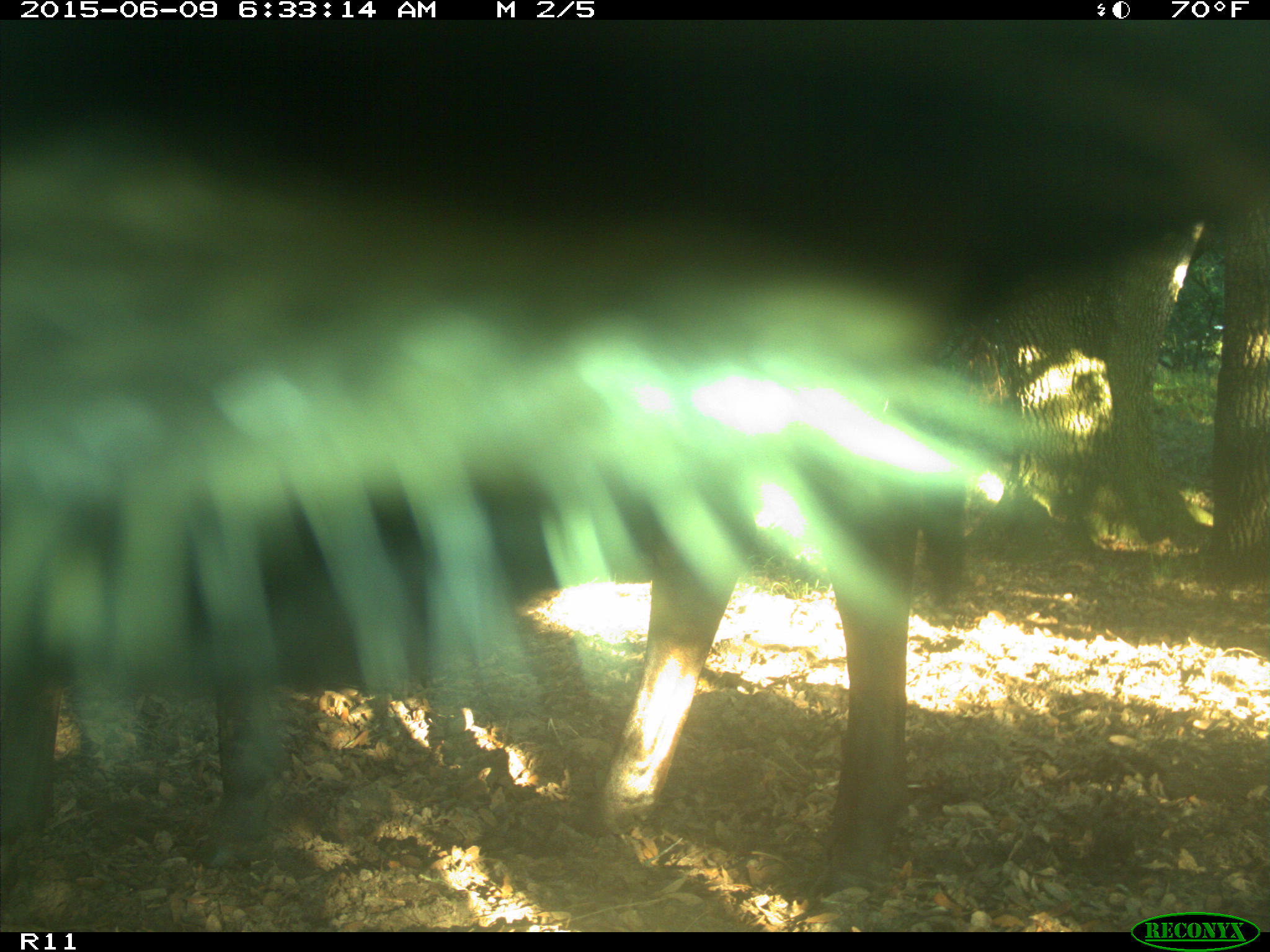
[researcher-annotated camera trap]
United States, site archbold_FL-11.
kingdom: Animalia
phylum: Chordata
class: Mammalia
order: Artiodactyla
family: Bovidae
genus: Bos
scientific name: Bos taurus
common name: domestic cow